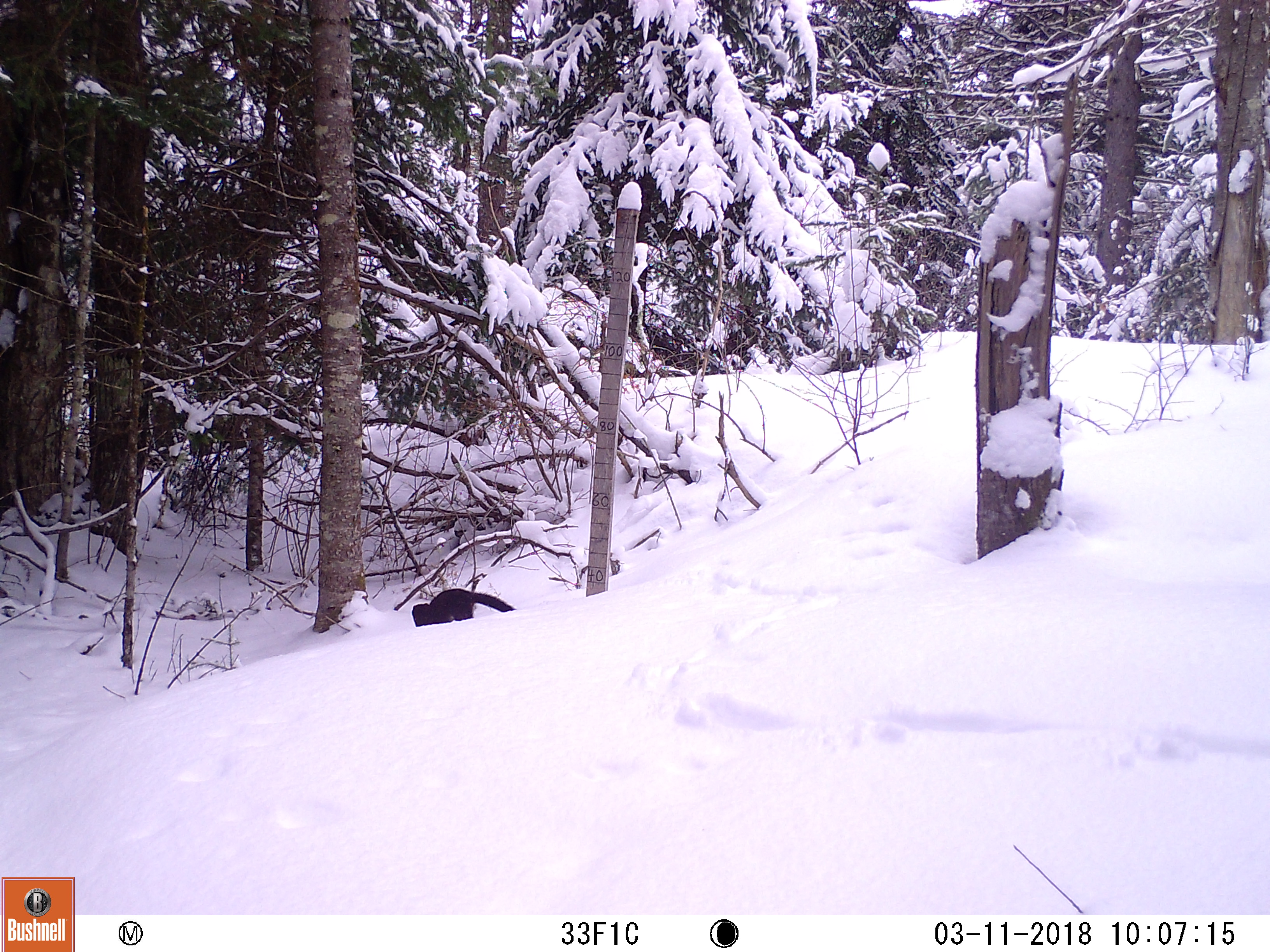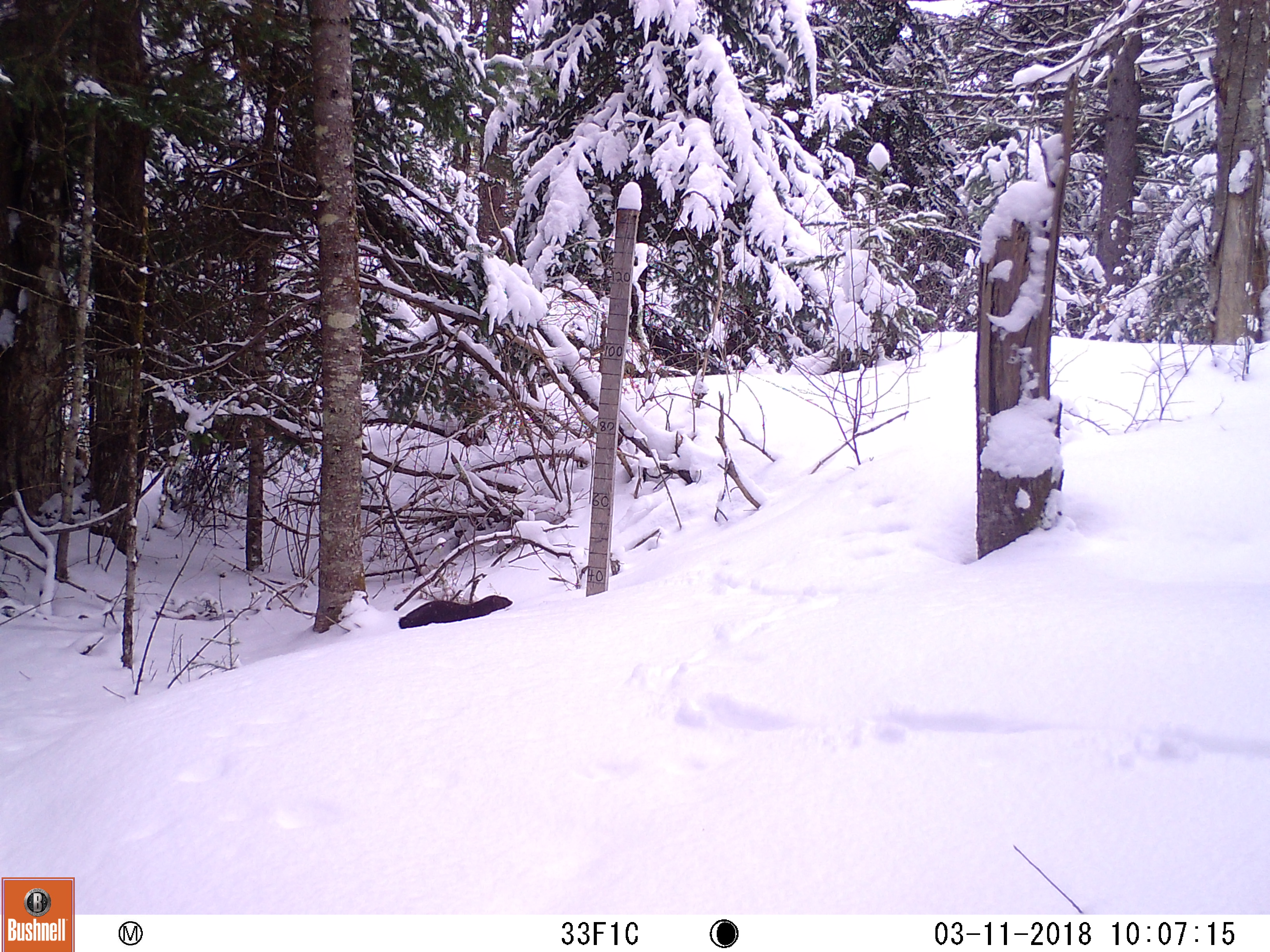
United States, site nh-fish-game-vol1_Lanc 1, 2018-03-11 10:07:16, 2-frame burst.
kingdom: Animalia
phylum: Chordata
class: Mammalia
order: Carnivora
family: Mustelidae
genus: Neogale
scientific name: Neogale vison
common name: american mink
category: mink